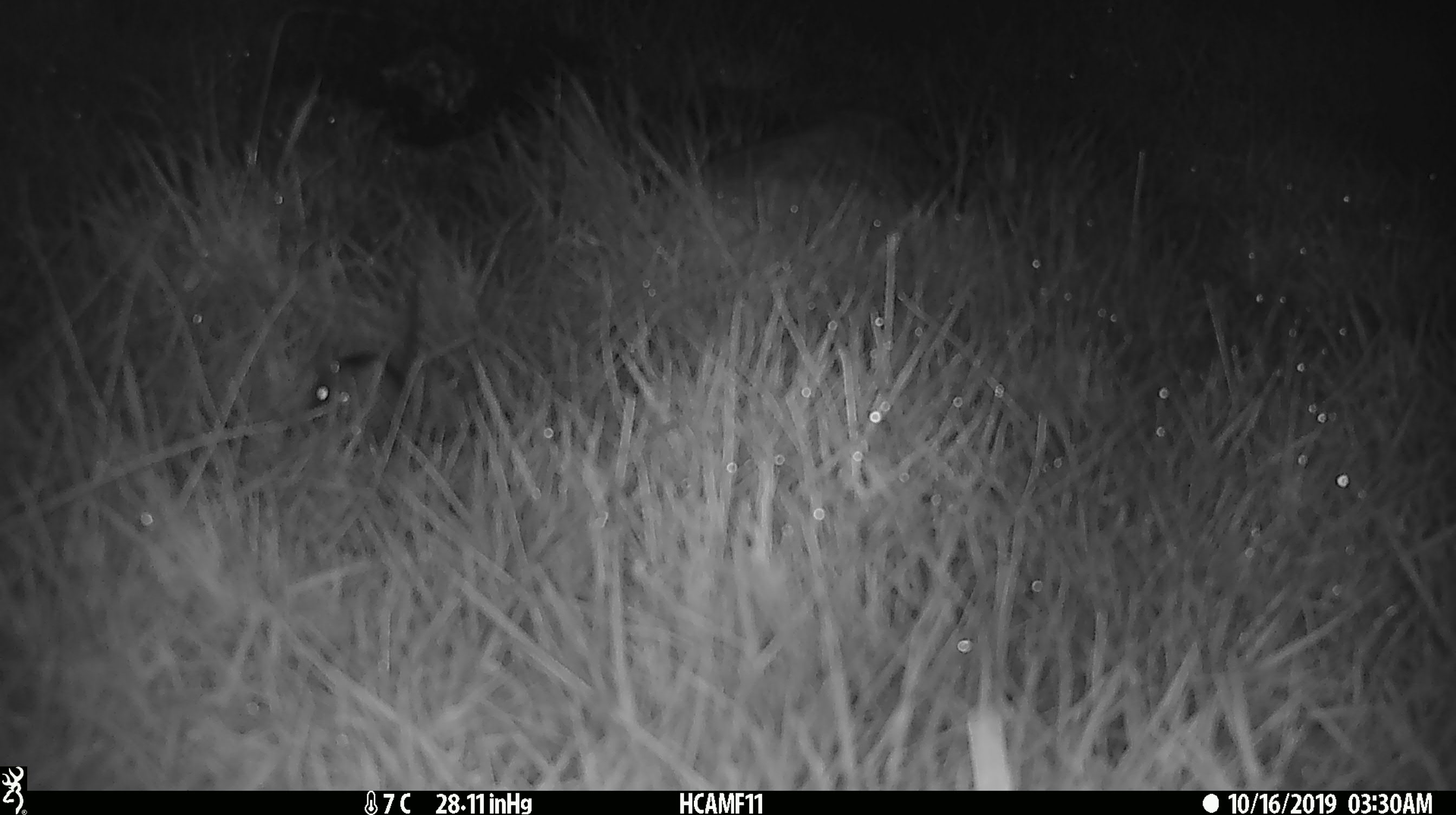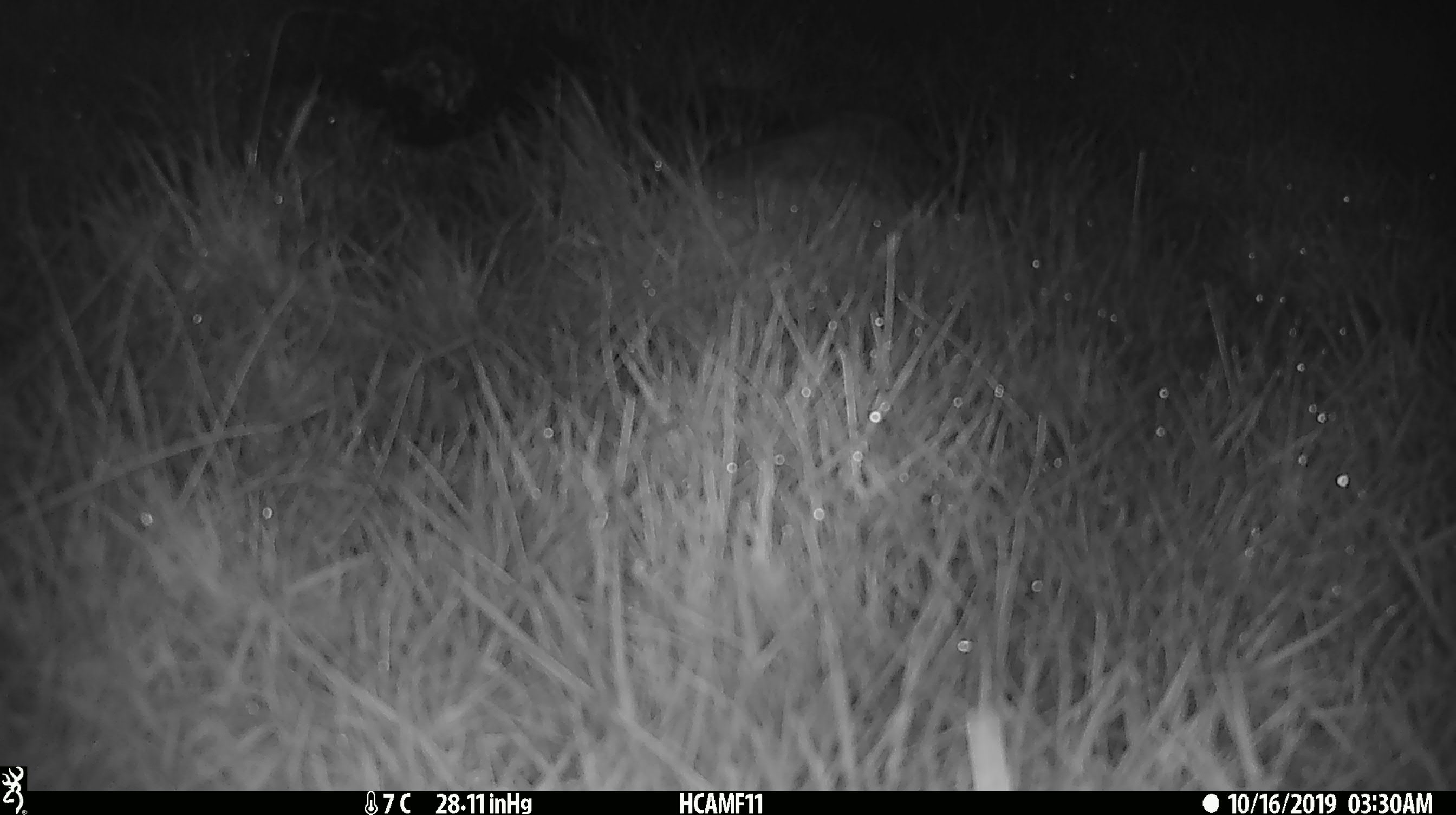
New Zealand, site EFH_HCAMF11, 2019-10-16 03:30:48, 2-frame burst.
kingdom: Animalia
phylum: Chordata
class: Mammalia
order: Rodentia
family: Muridae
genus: Mus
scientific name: Mus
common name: mouse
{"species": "mouse (Mus)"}